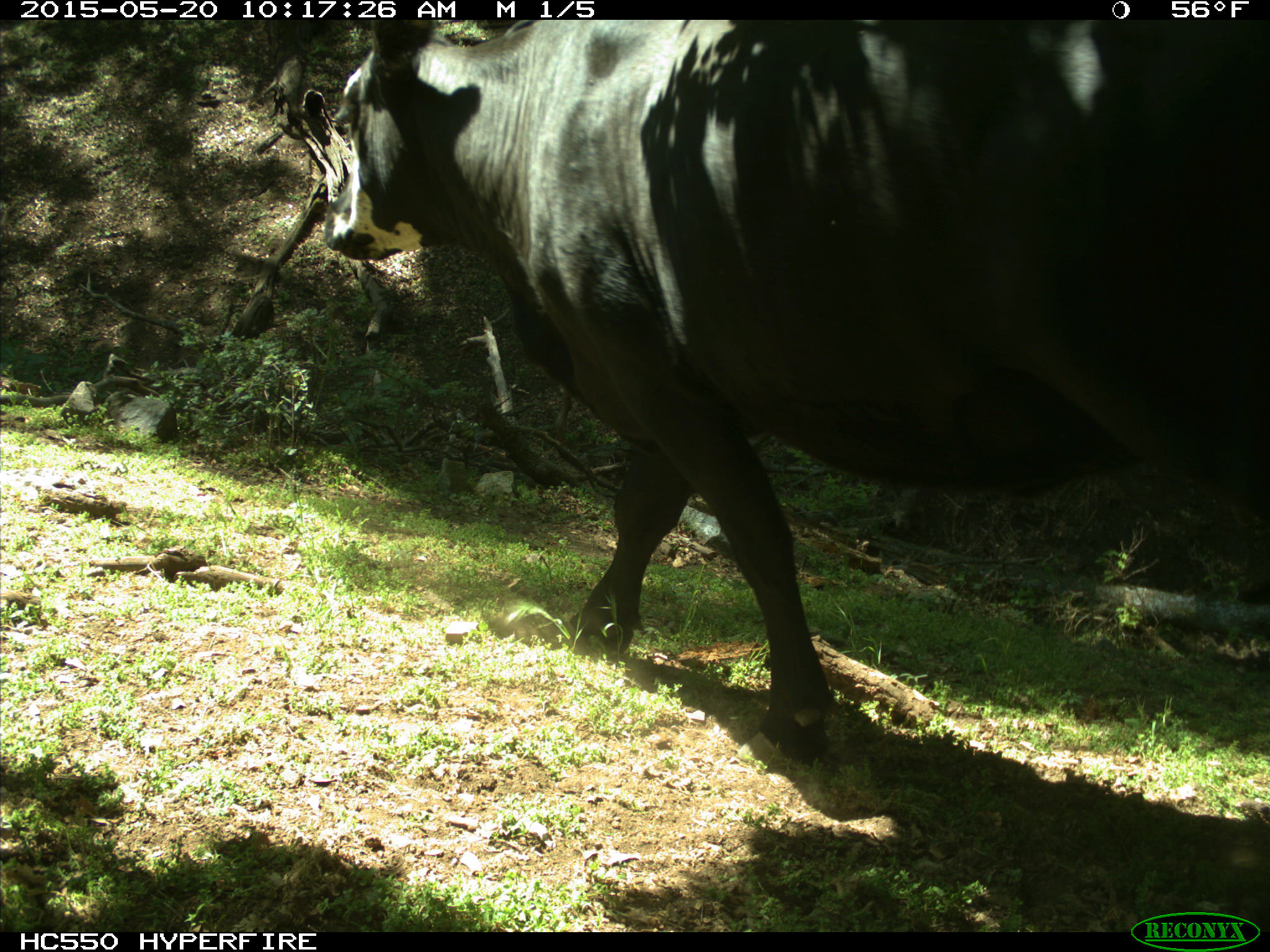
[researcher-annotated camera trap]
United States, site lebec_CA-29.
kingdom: Animalia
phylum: Chordata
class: Mammalia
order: Artiodactyla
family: Bovidae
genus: Bos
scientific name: Bos taurus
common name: domestic cow